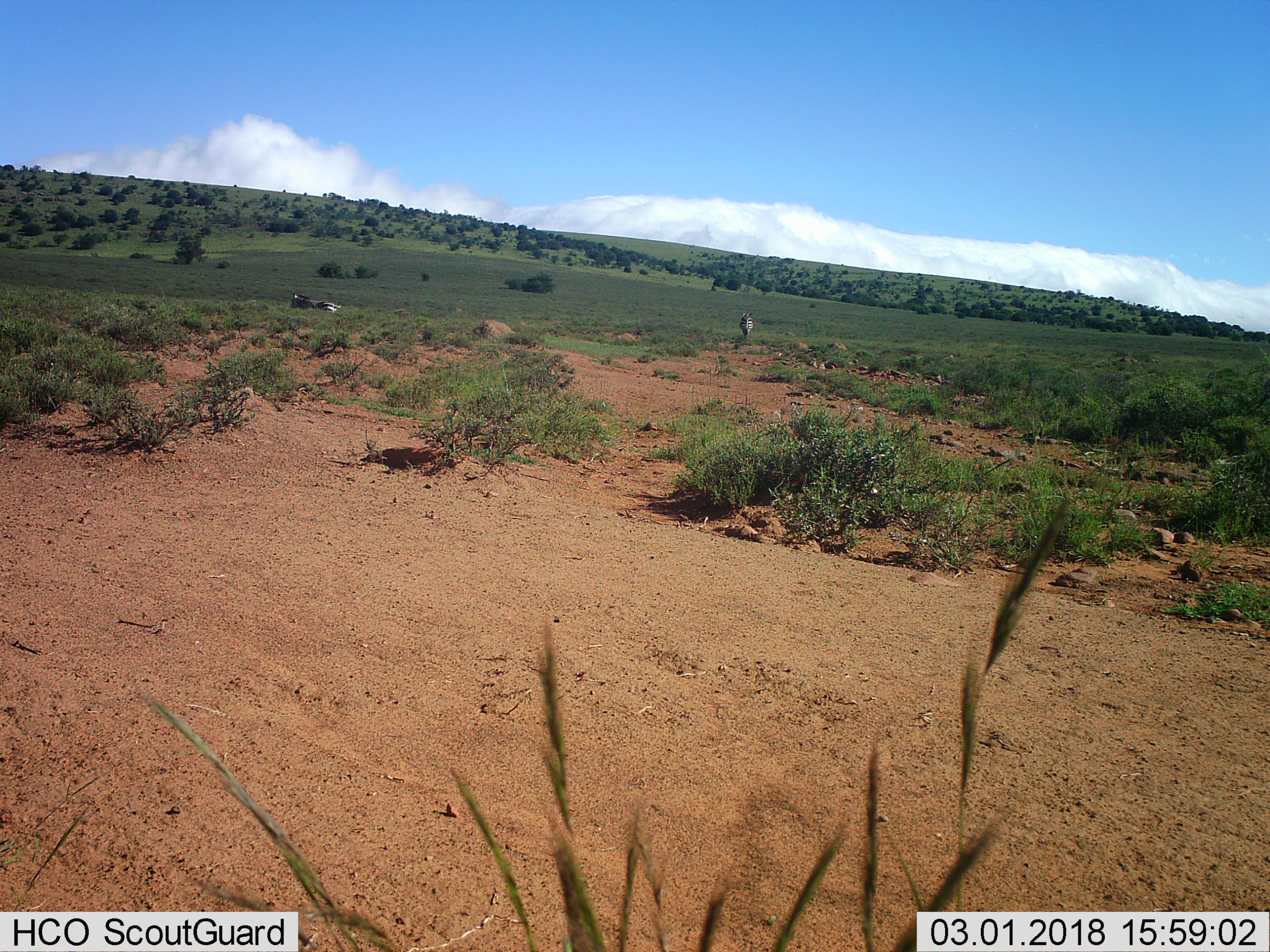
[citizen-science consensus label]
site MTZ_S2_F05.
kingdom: Animalia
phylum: Chordata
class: Mammalia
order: Perissodactyla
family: Equidae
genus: Equus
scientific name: Equus zebra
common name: mountain zebra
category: zebramountain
Zebramountain (mountain zebra) (Equus zebra), count 2. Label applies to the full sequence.